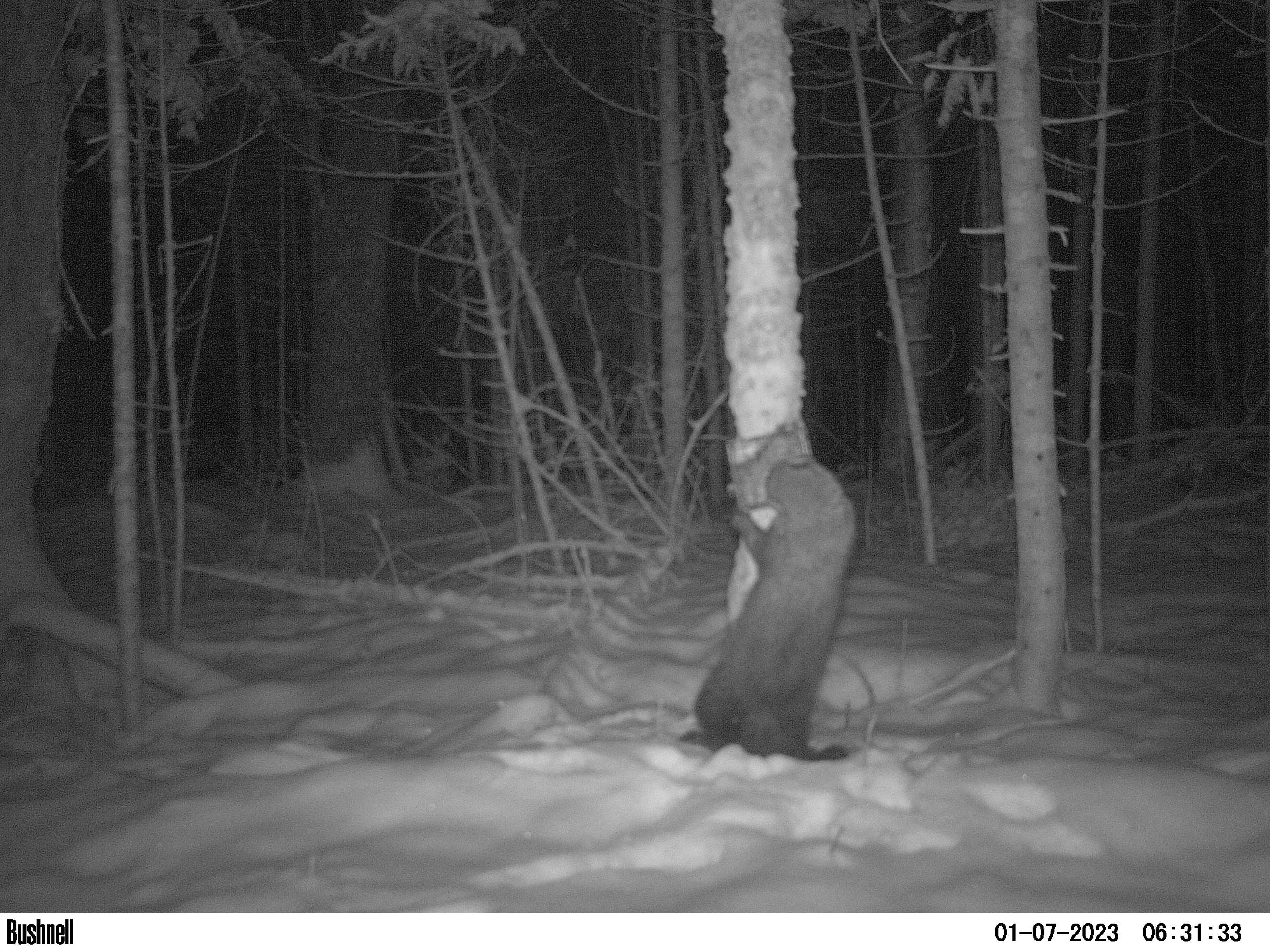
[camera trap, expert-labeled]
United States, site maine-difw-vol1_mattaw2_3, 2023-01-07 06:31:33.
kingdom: Animalia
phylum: Chordata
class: Mammalia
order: Carnivora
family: Mustelidae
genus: Pekania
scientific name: Pekania pennanti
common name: fisher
Fisher (Pekania pennanti).